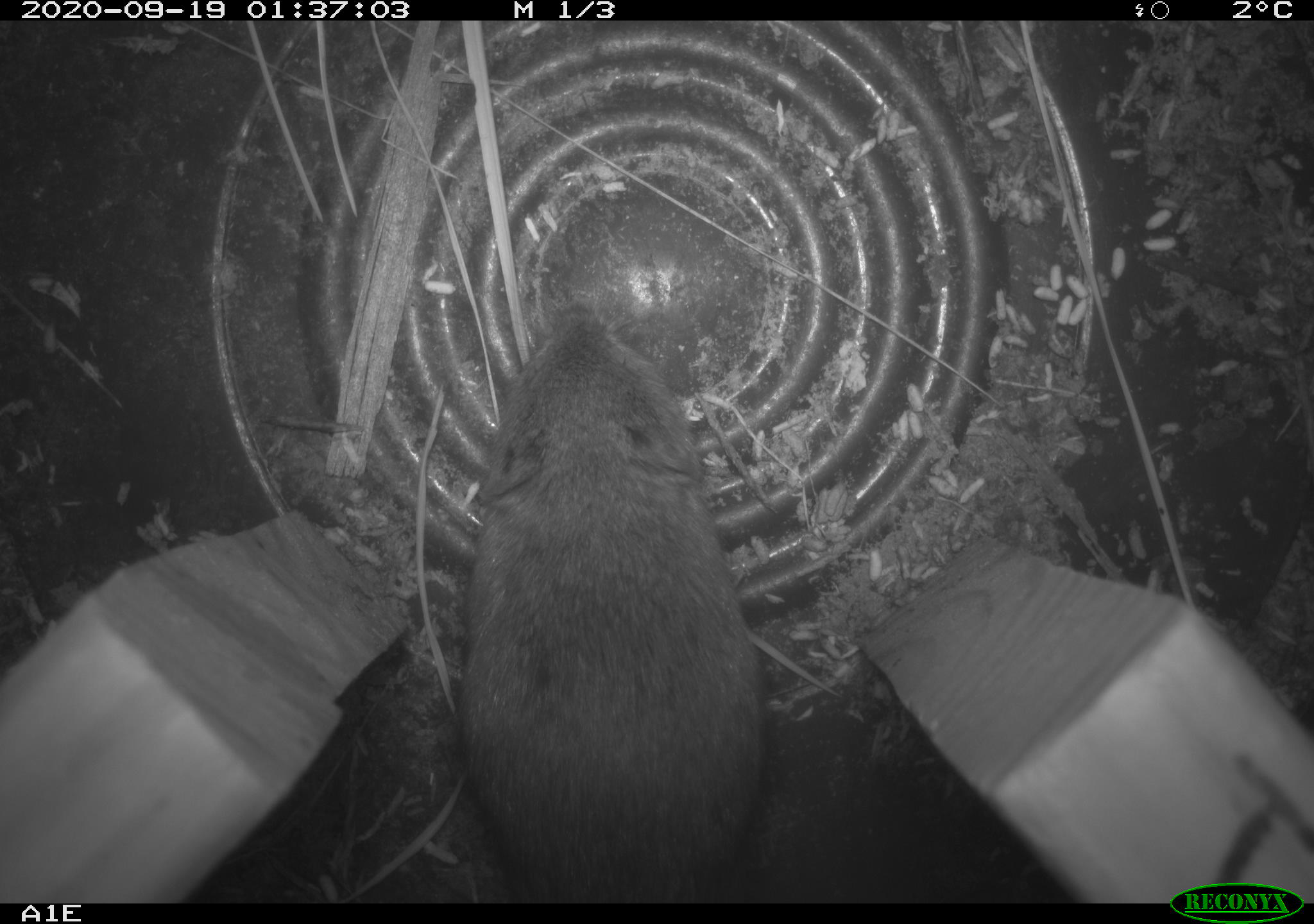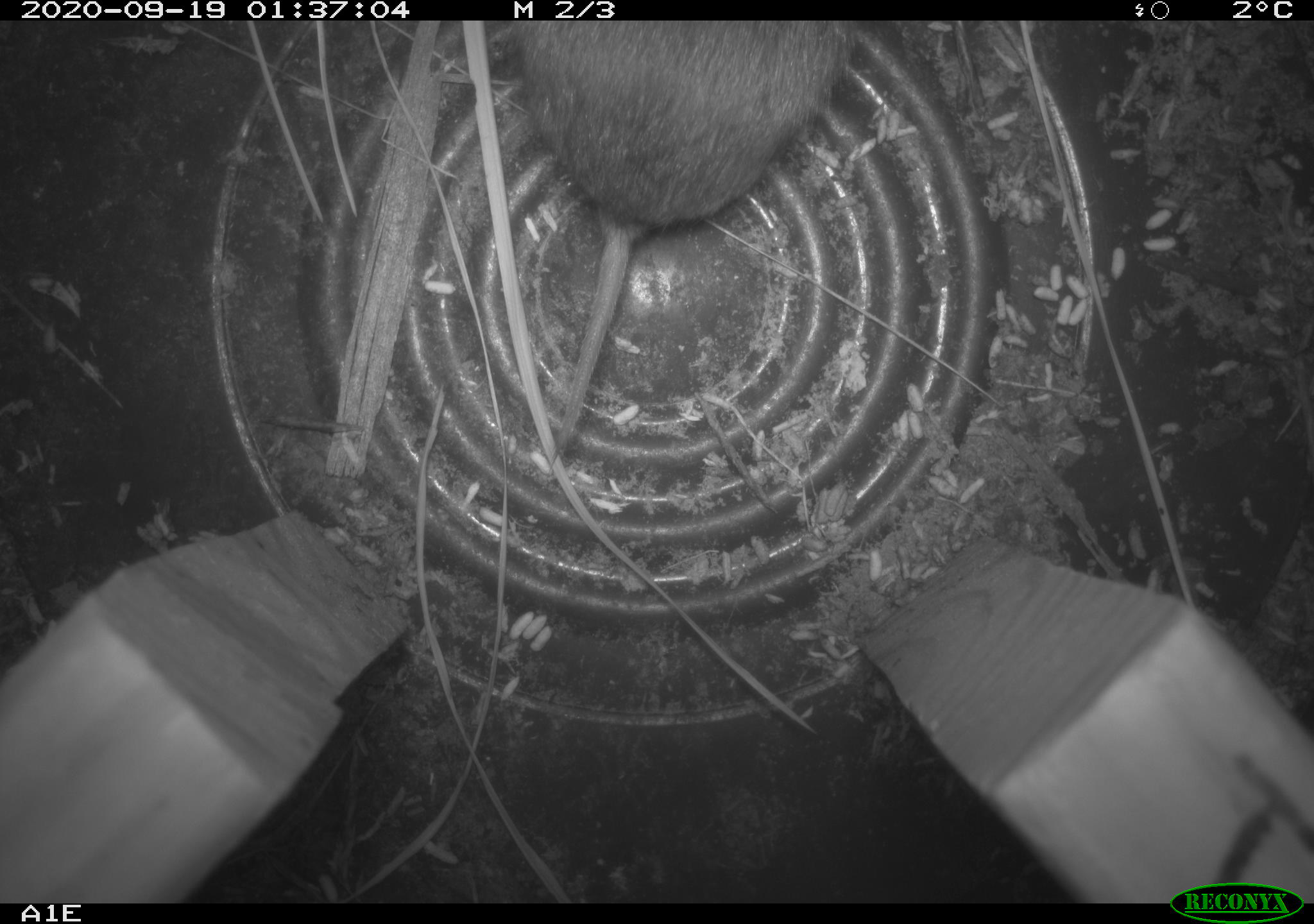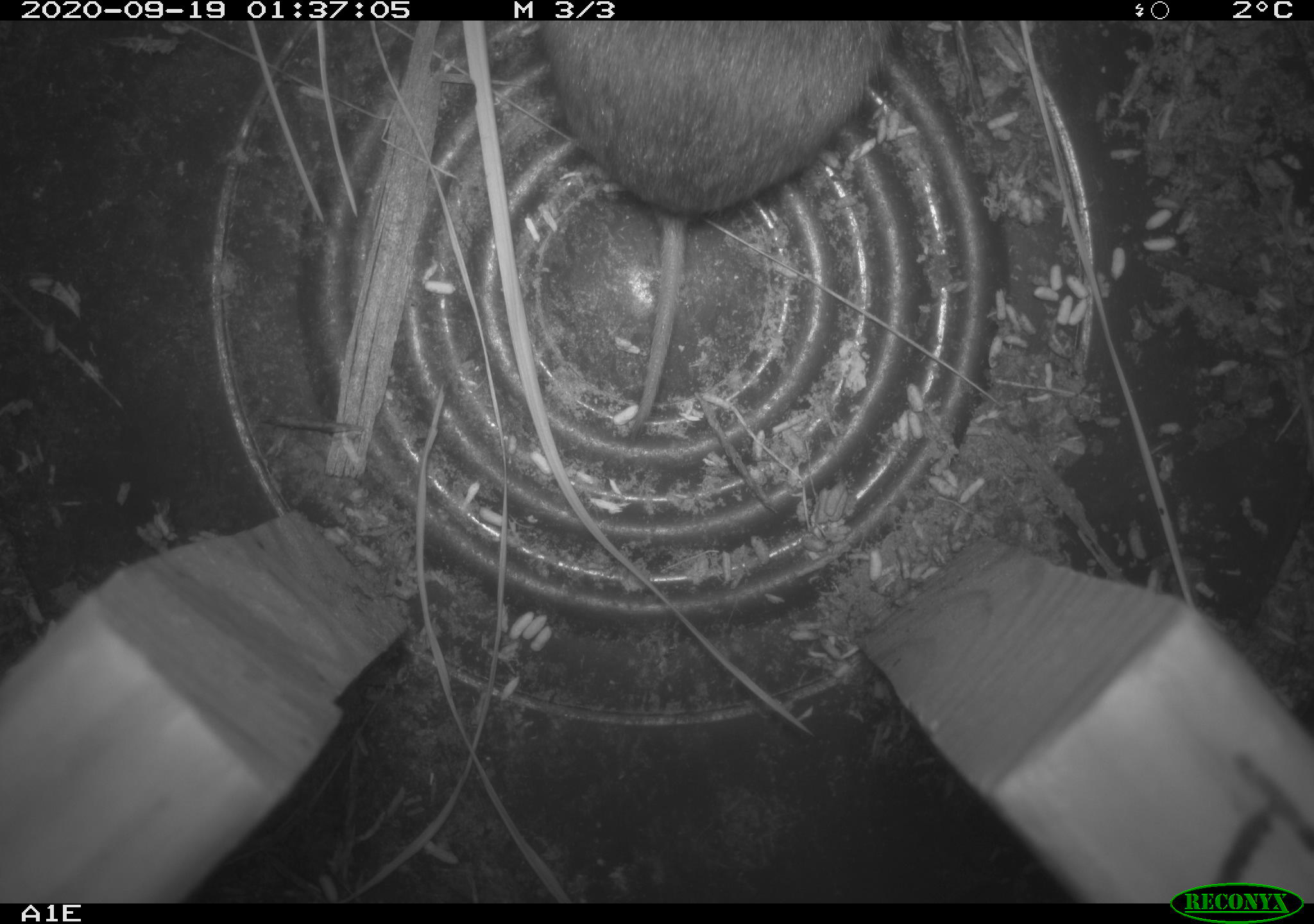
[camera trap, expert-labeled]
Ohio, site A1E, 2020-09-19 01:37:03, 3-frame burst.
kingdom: Animalia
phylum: Chordata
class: Mammalia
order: Rodentia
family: Cricetidae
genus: Microtus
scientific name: Microtus pennsylvanicus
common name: meadow vole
Meadow vole (Microtus pennsylvanicus).